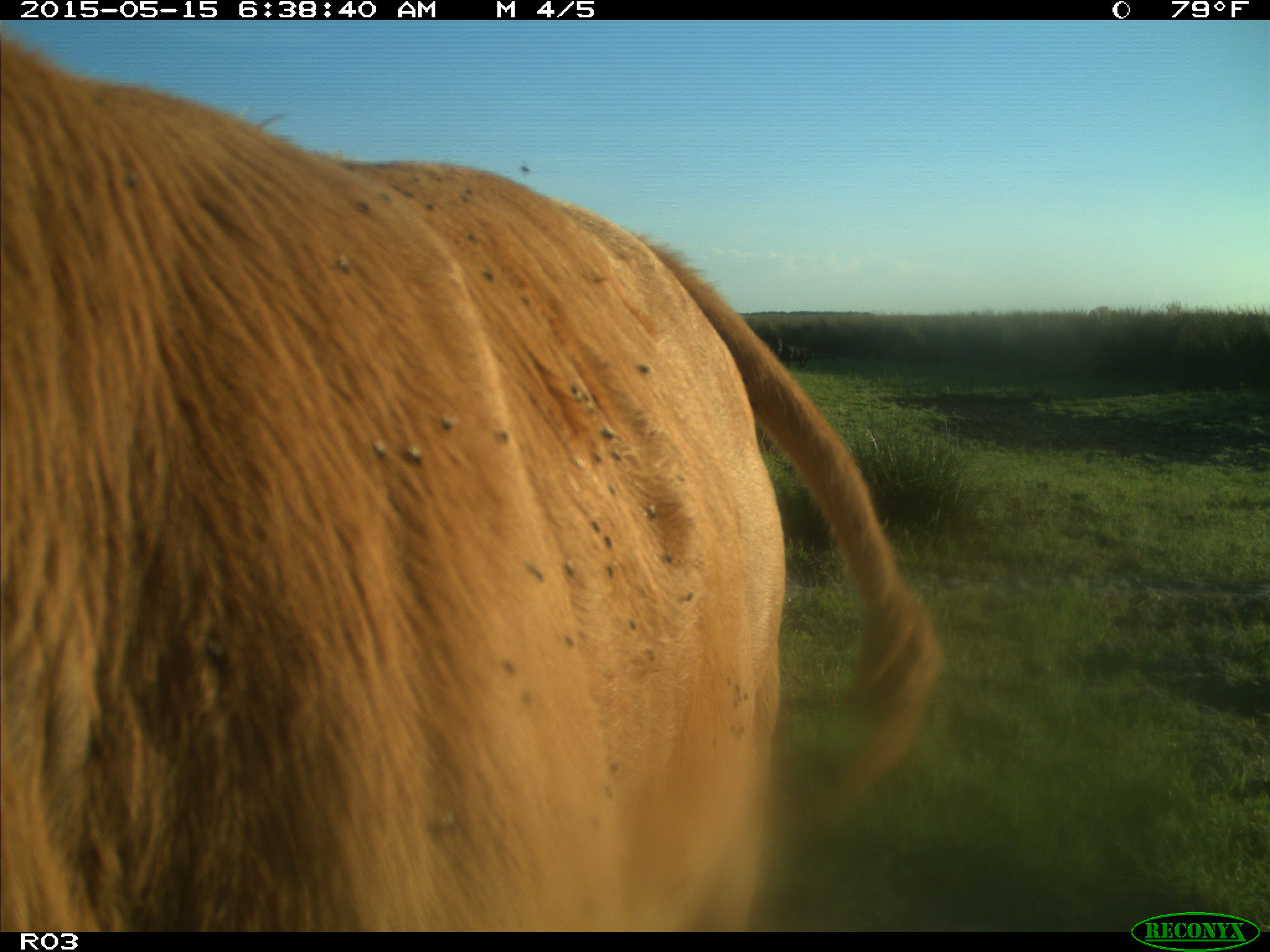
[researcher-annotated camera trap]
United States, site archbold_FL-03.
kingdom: Animalia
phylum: Chordata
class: Mammalia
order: Artiodactyla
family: Bovidae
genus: Bos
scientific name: Bos taurus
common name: domestic cow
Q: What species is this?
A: Bos taurus (domestic cow).